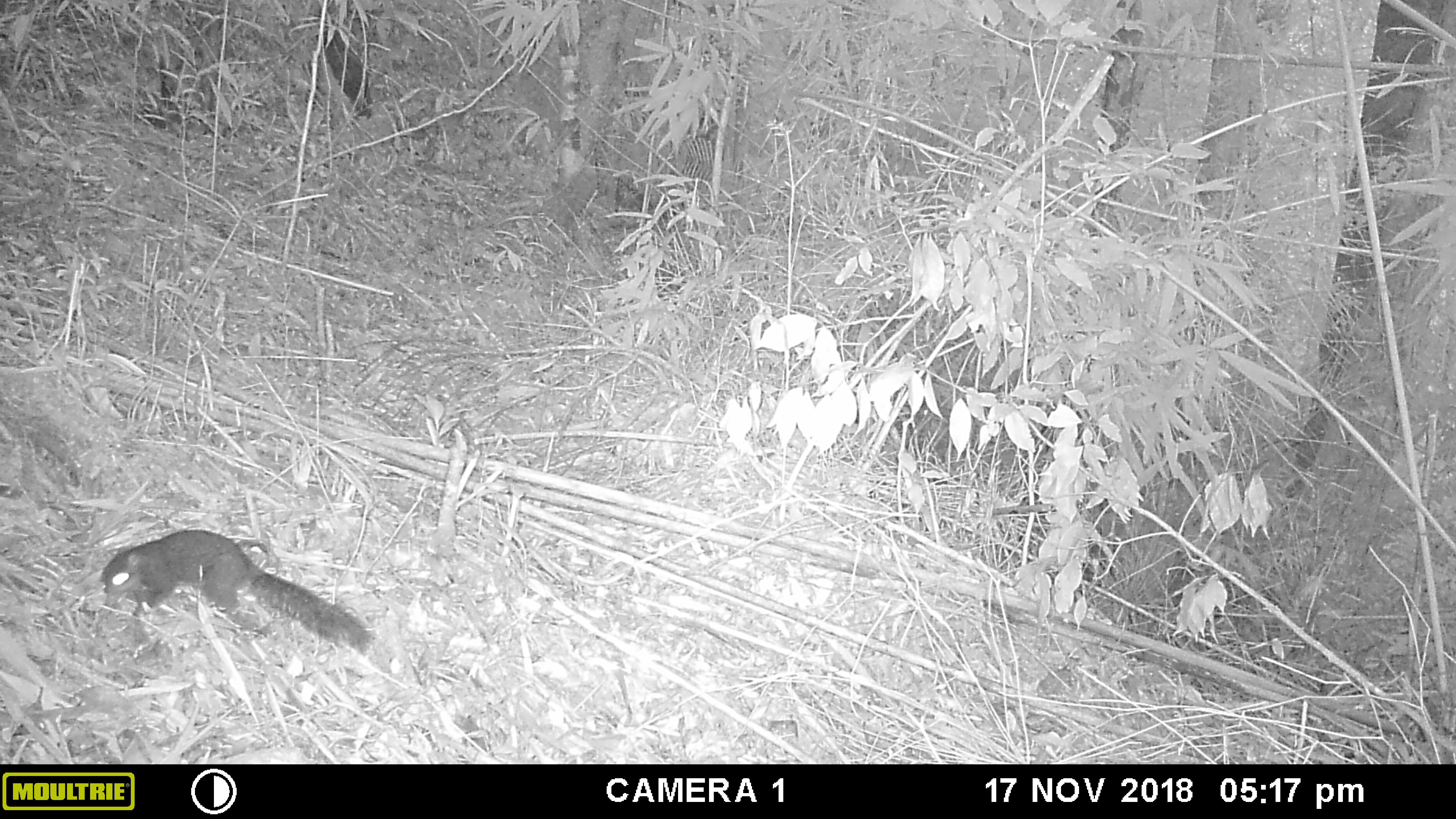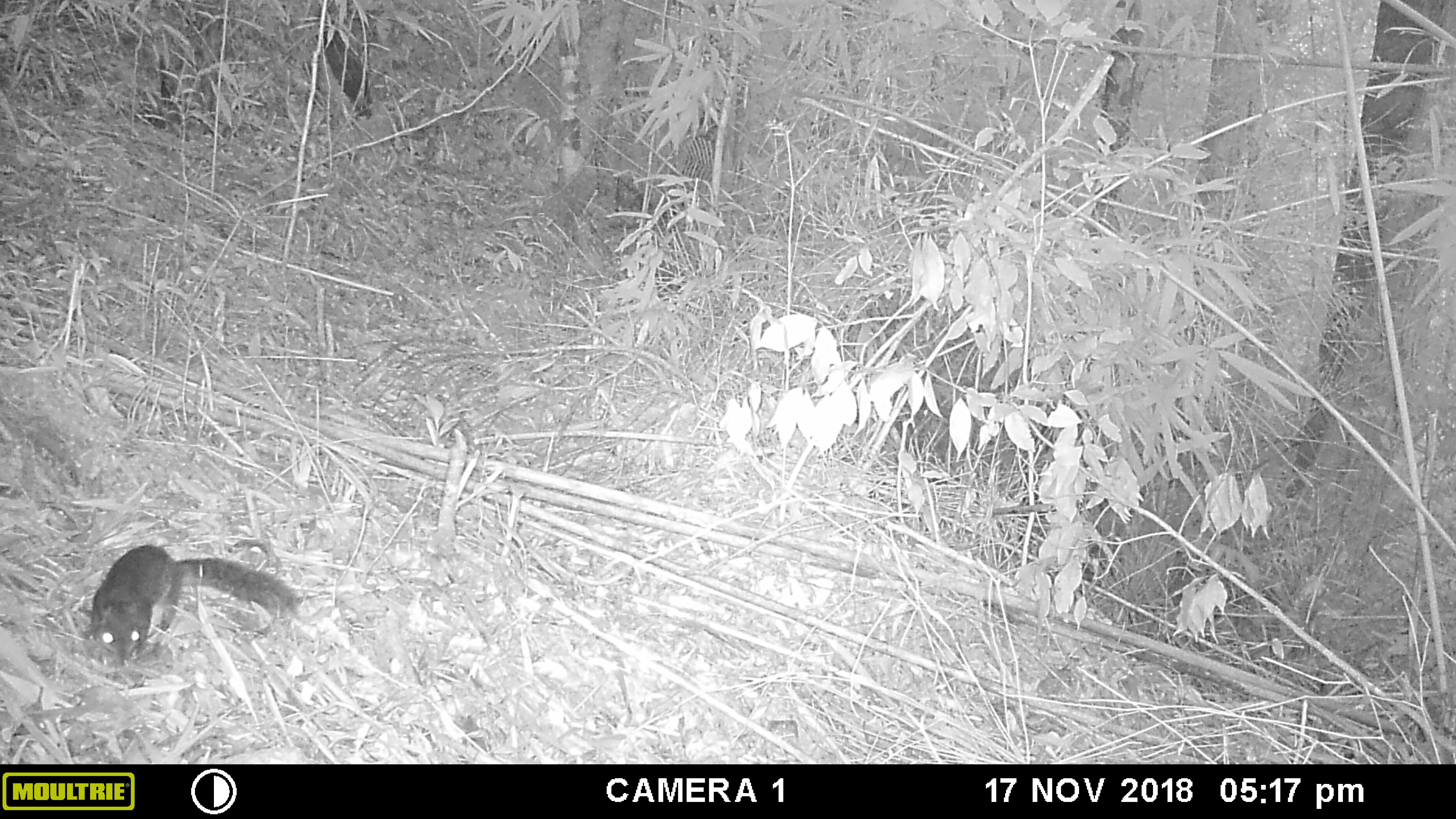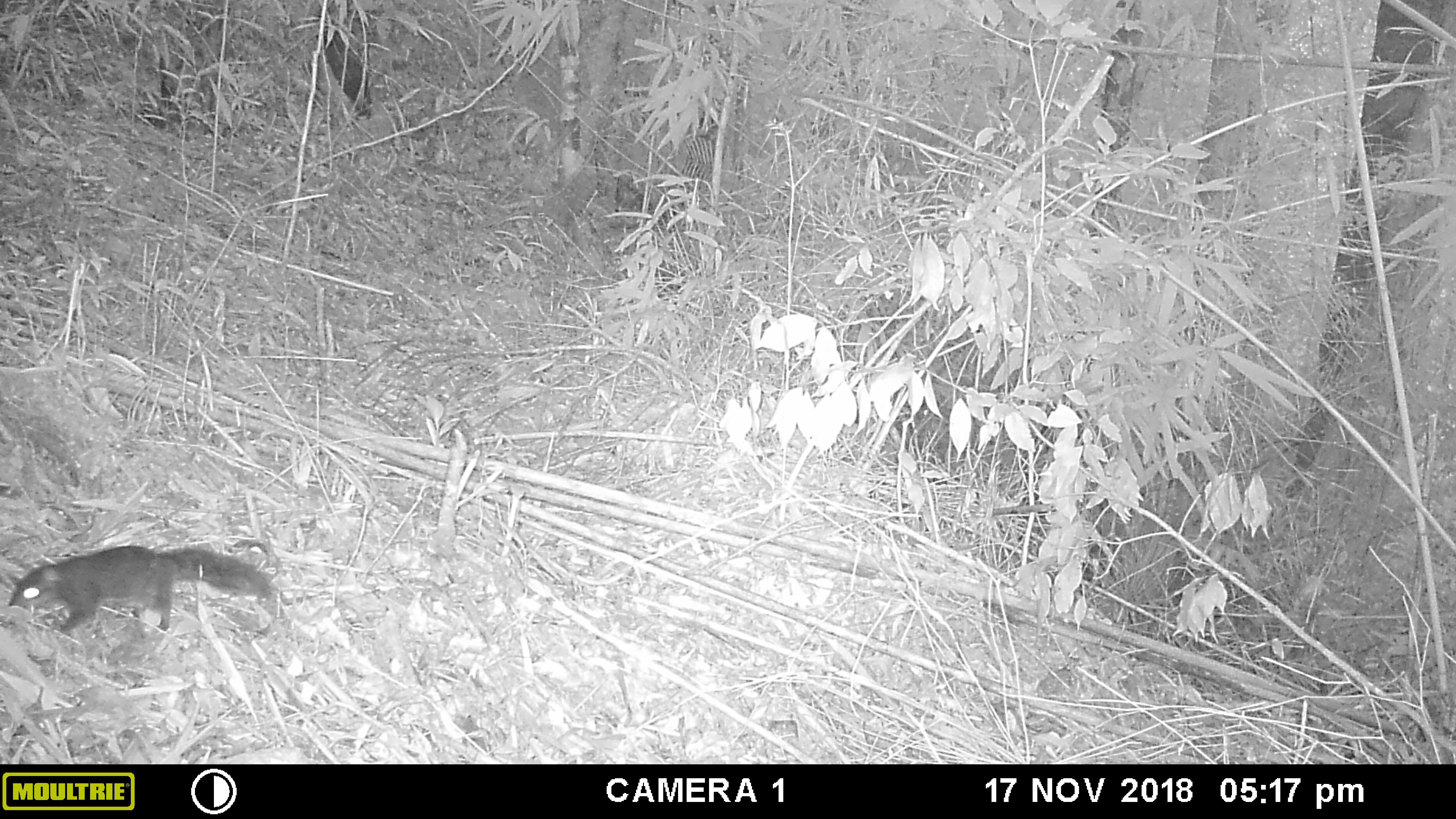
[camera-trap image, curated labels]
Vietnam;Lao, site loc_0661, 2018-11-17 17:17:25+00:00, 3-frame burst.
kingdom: Animalia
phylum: Chordata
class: Mammalia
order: Rodentia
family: Sciuridae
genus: Dremomys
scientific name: Dremomys rufigenis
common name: red-cheeked squirrel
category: red cheeked squirrel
Red cheeked squirrel (red-cheeked squirrel) (Dremomys rufigenis). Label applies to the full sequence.